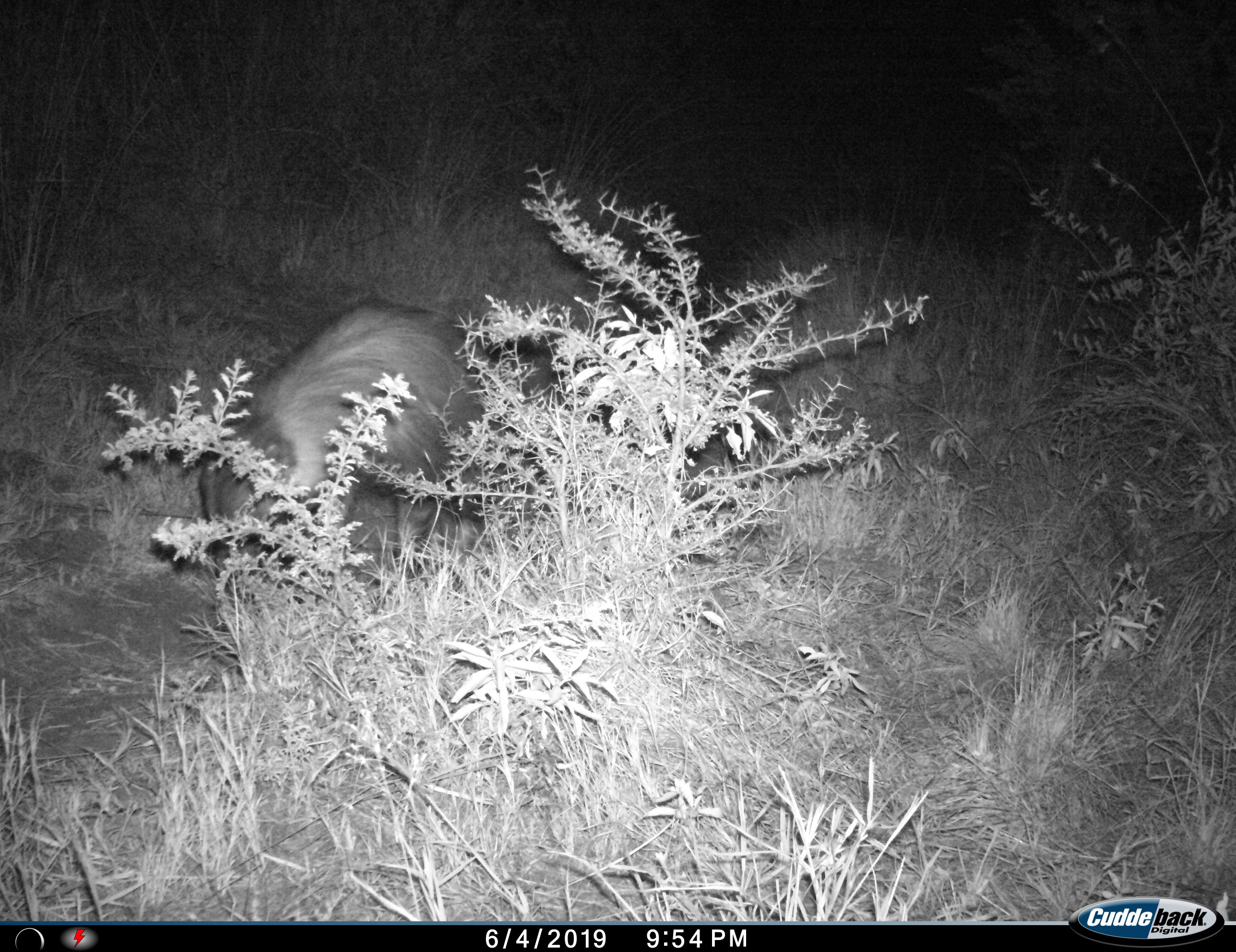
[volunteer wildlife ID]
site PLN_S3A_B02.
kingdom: Animalia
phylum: Chordata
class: Mammalia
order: Carnivora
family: Hyaenidae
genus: Parahyaena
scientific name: Parahyaena brunnea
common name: brown hyena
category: hyenabrown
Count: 1.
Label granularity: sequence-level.